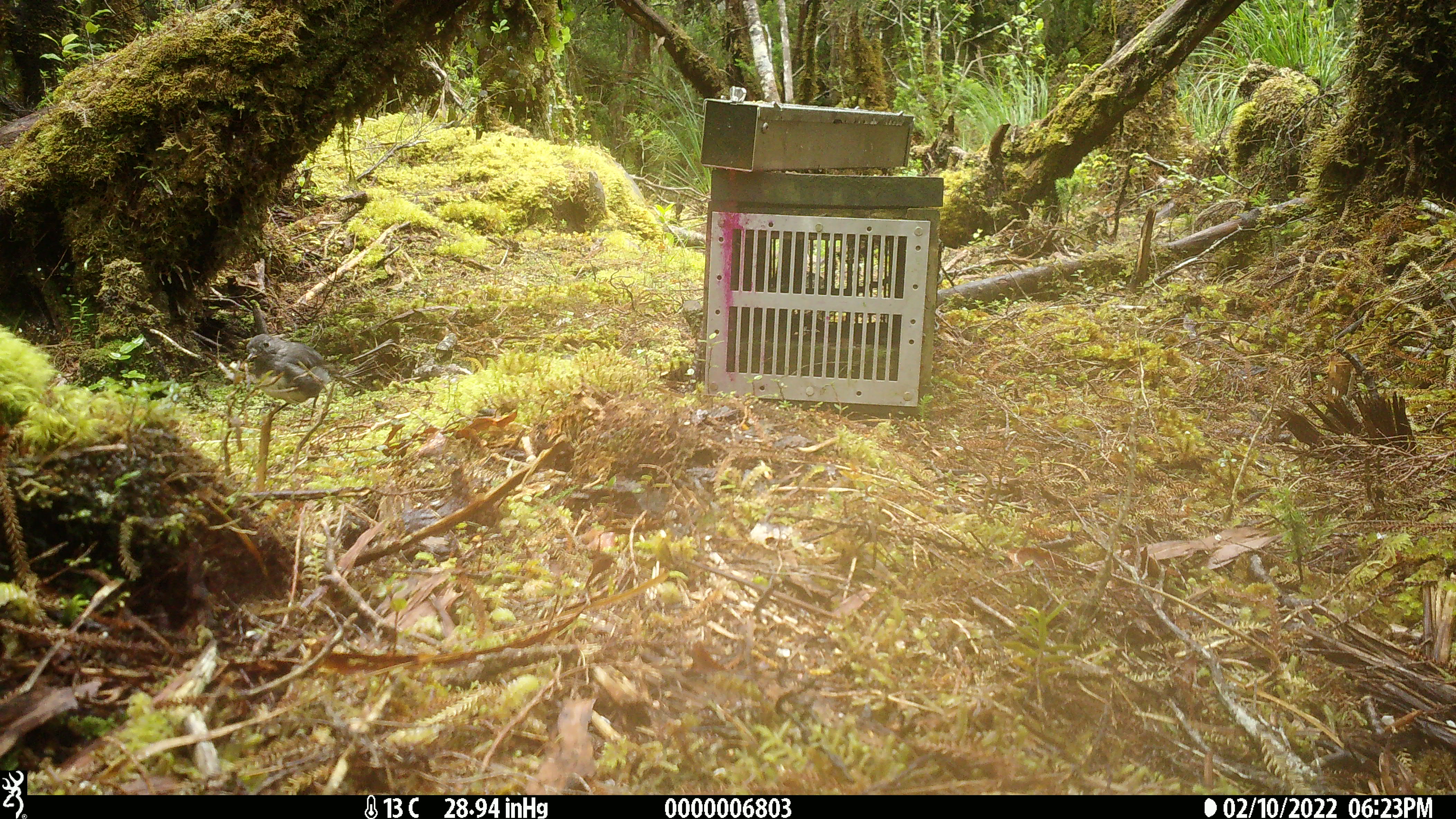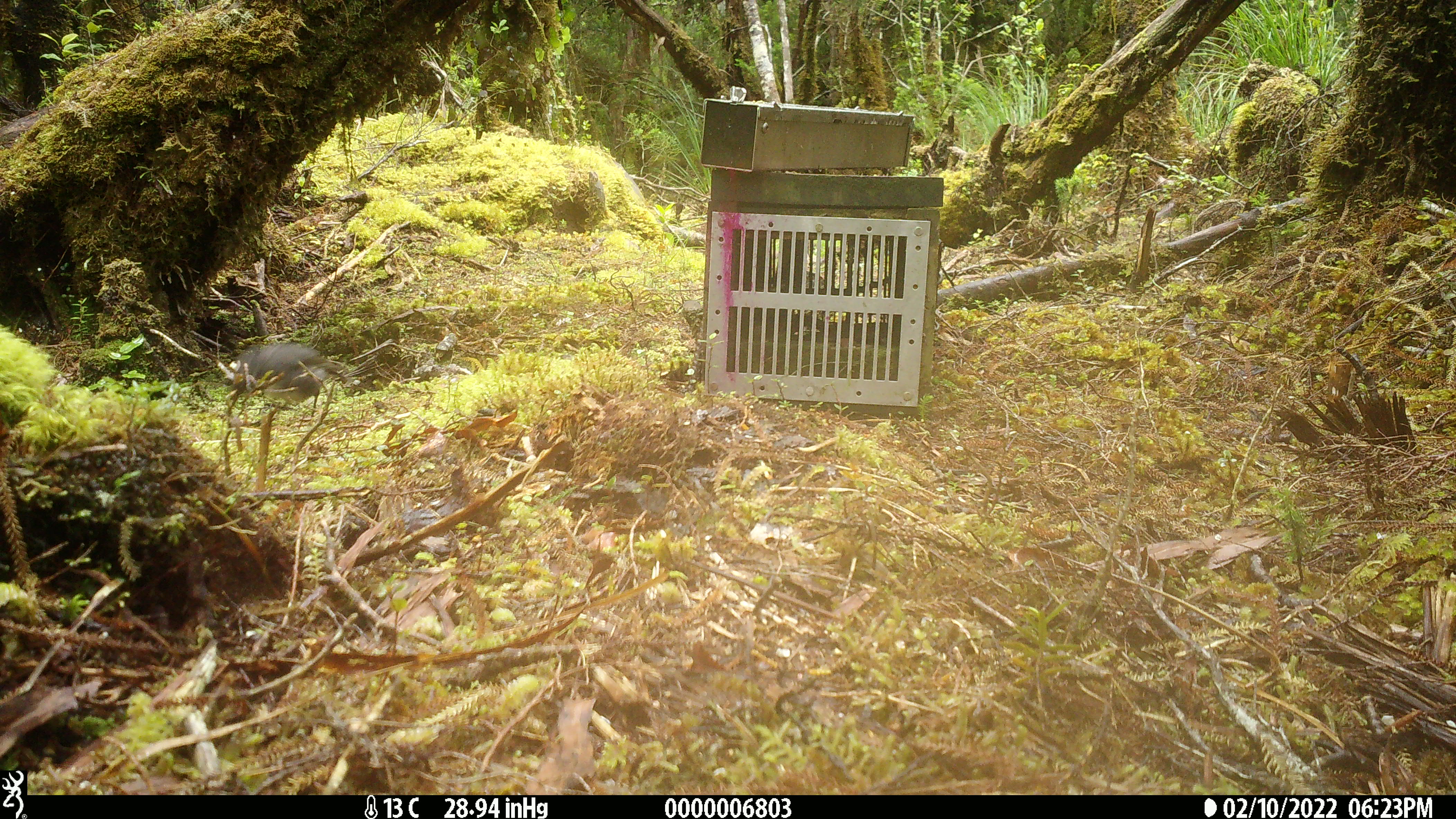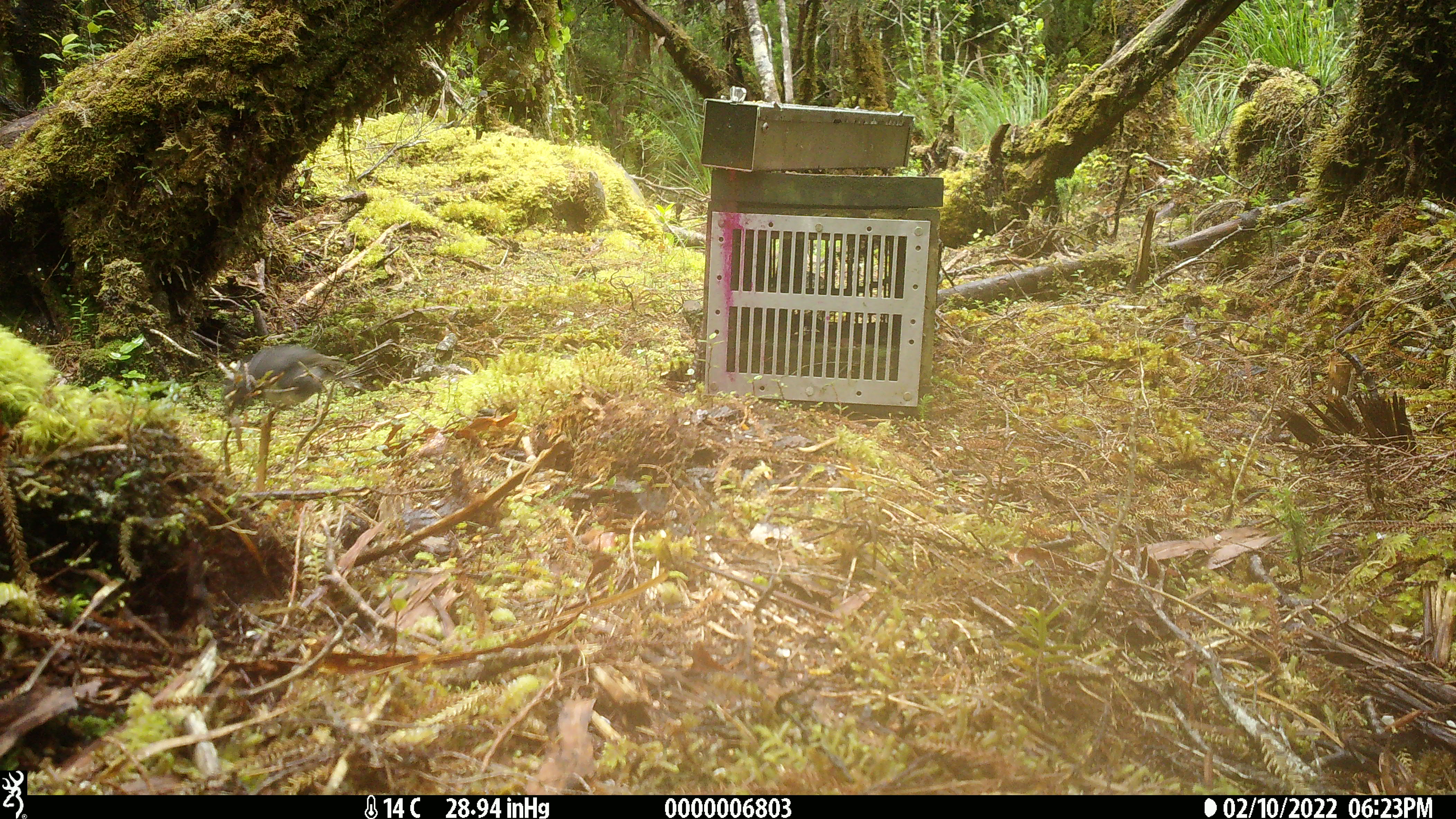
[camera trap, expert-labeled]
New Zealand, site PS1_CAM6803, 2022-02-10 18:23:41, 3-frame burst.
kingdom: Animalia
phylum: Chordata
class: Aves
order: Passeriformes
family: Petroicidae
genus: Petroica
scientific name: Petroica australis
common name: new zealand robin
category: robin